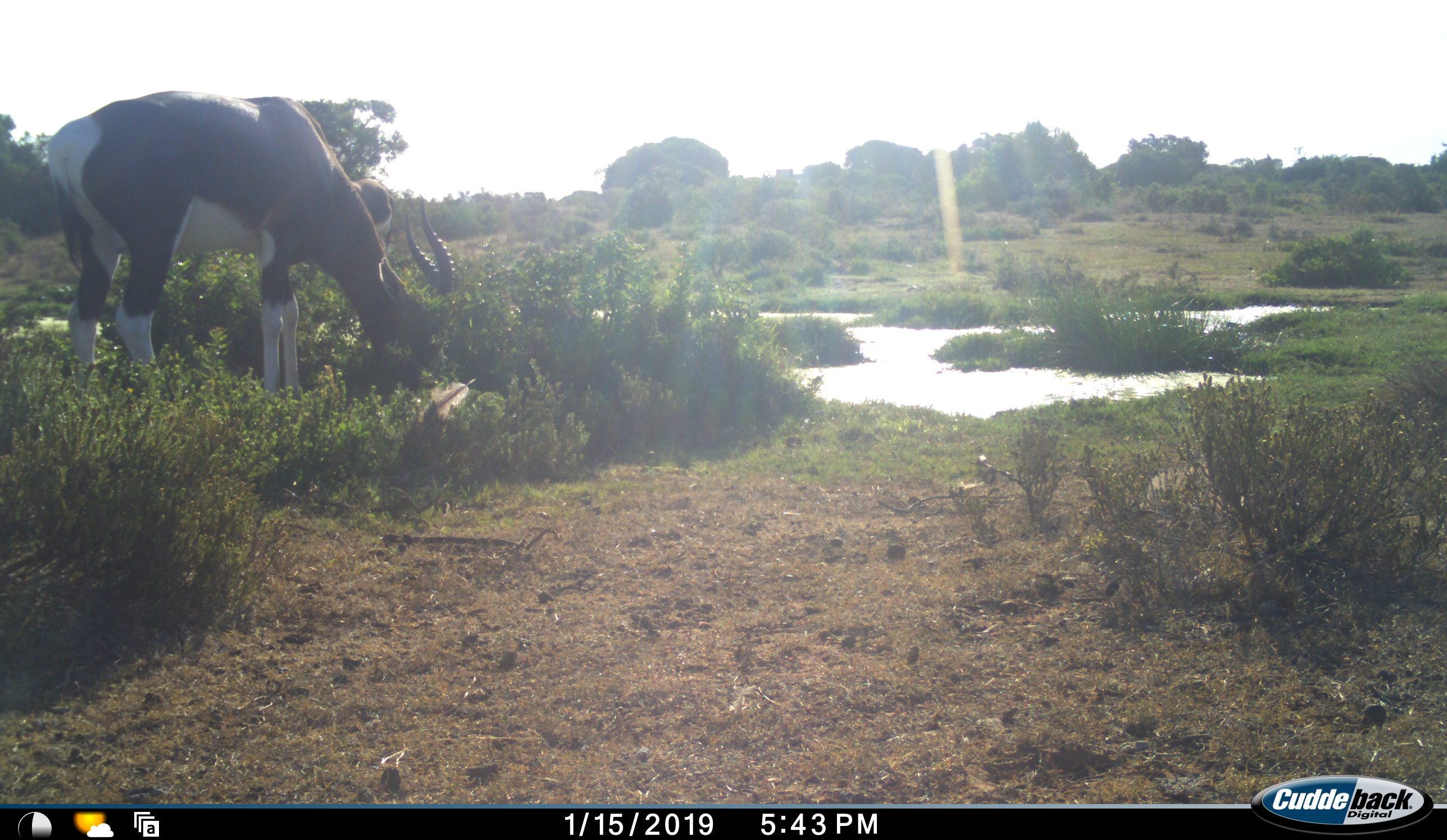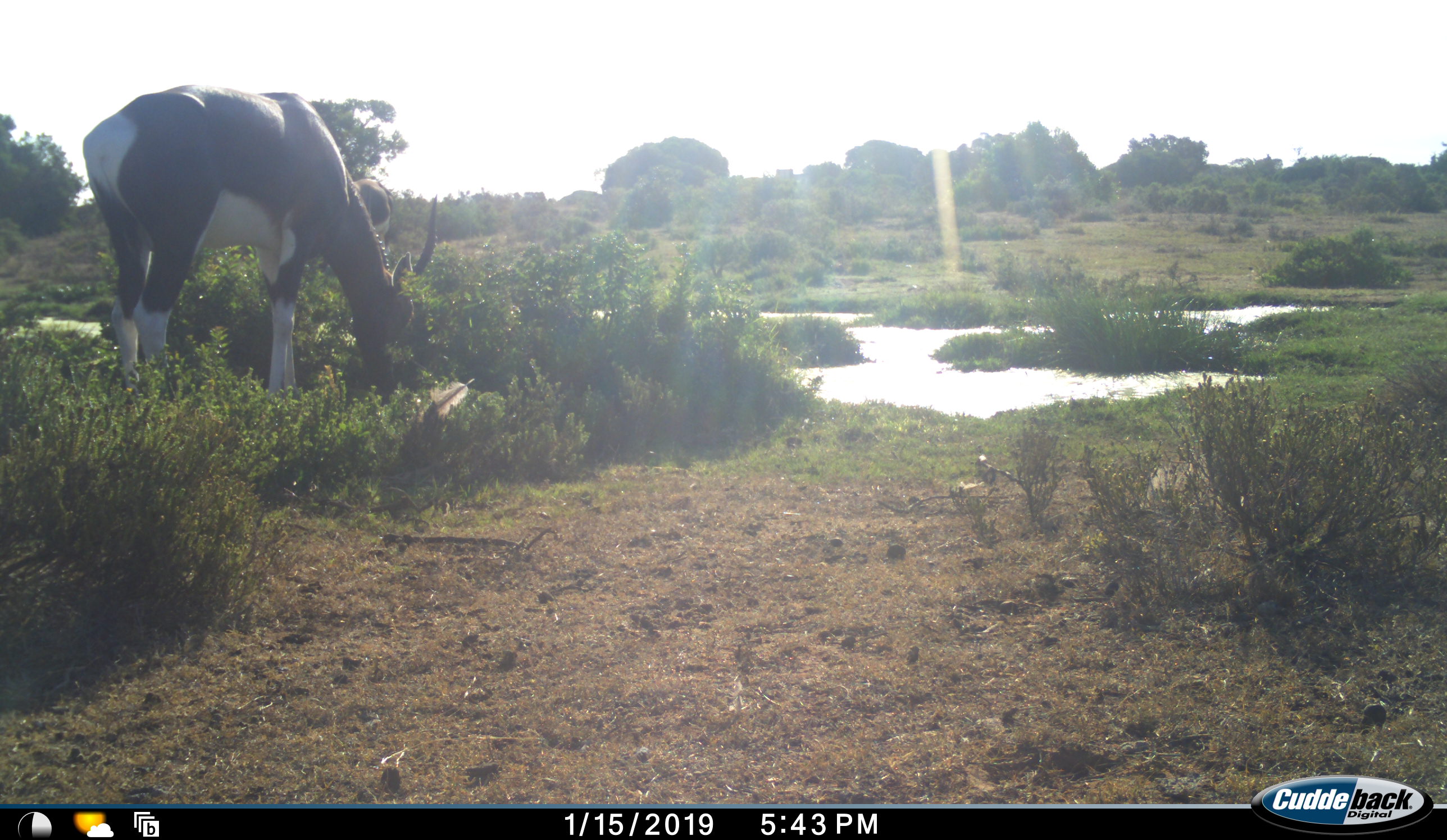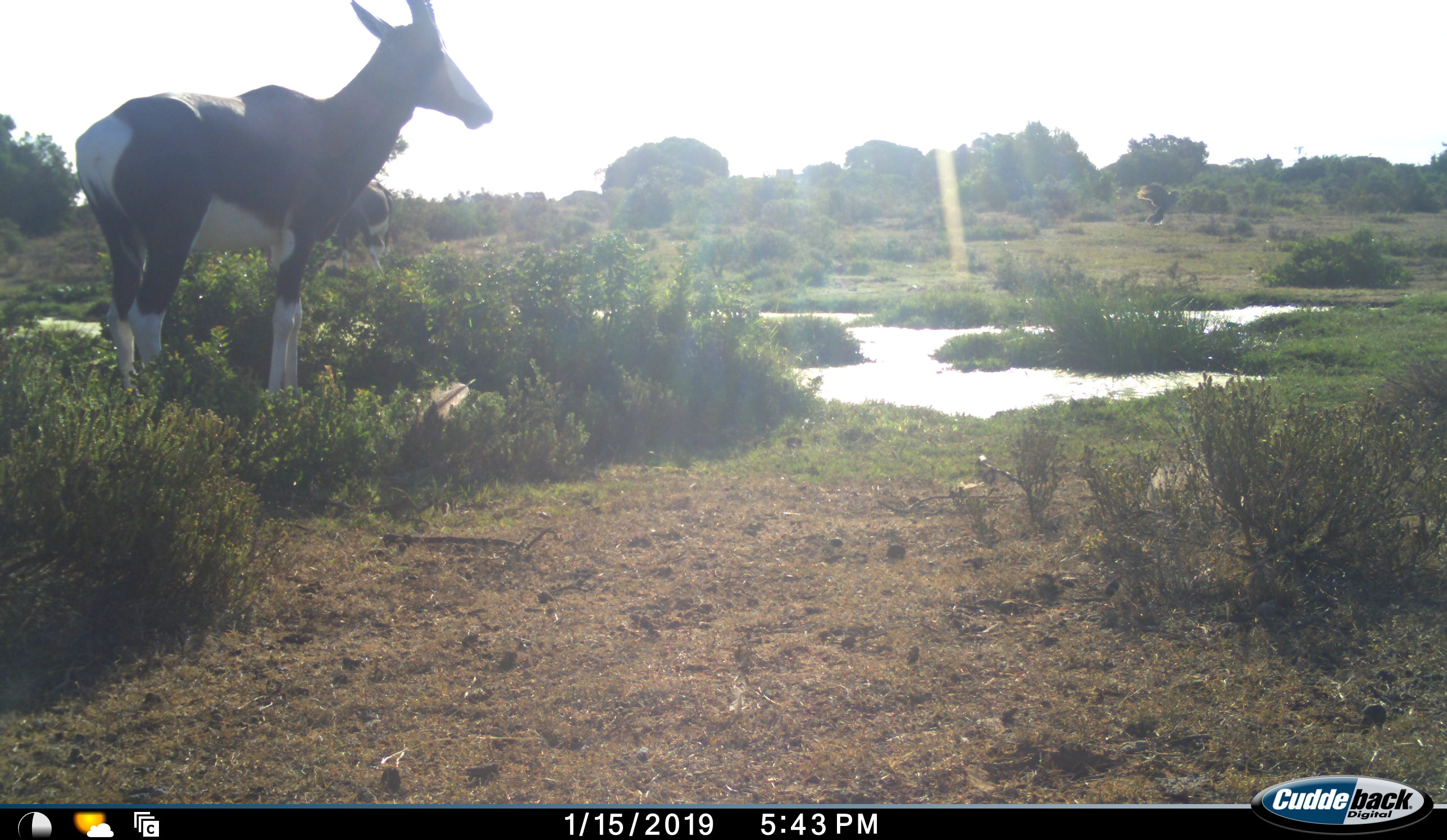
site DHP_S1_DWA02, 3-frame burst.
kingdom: Animalia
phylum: Chordata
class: Mammalia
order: Artiodactyla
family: Bovidae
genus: Damaliscus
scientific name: Damaliscus pygargus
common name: bontebok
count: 2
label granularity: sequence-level